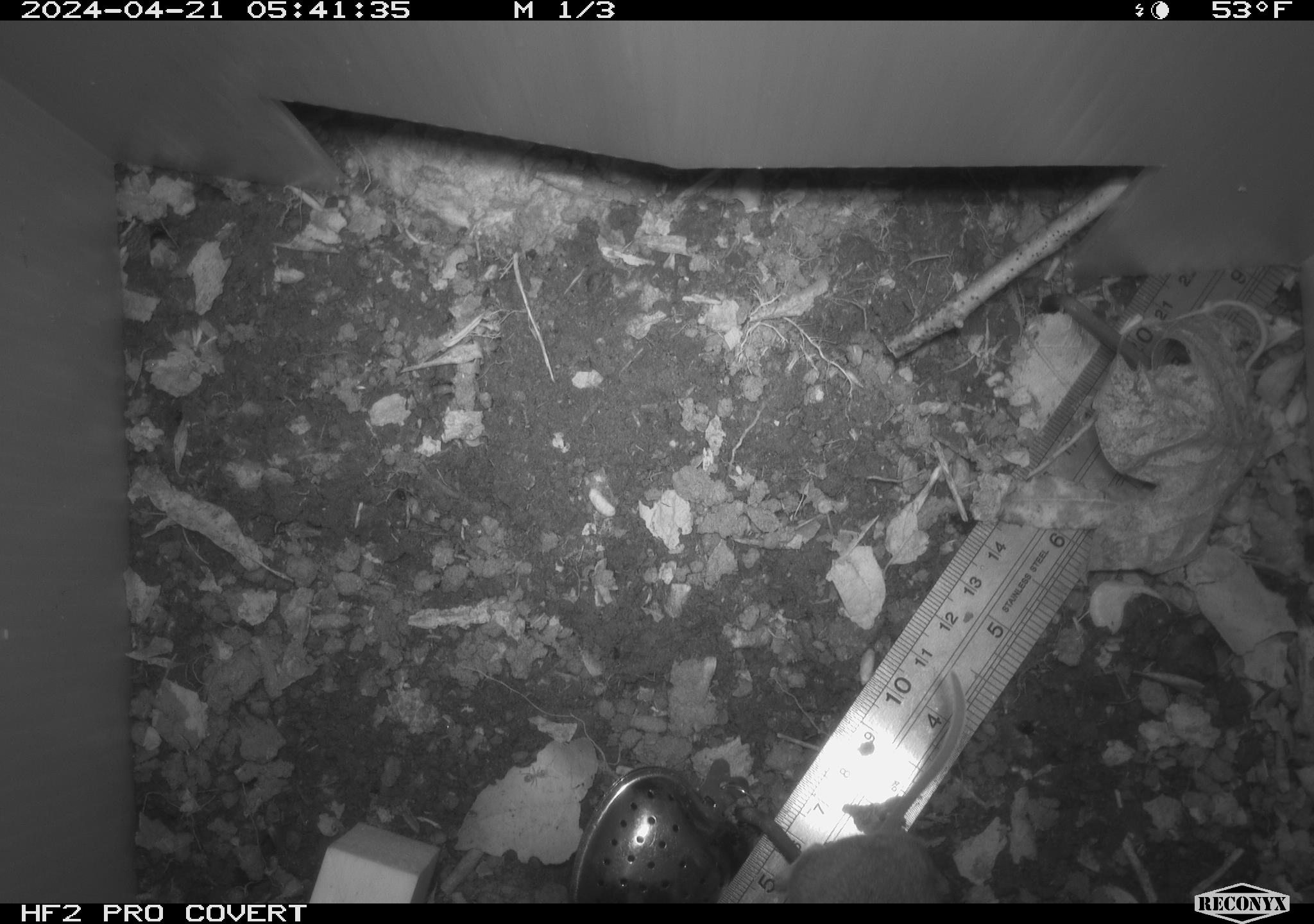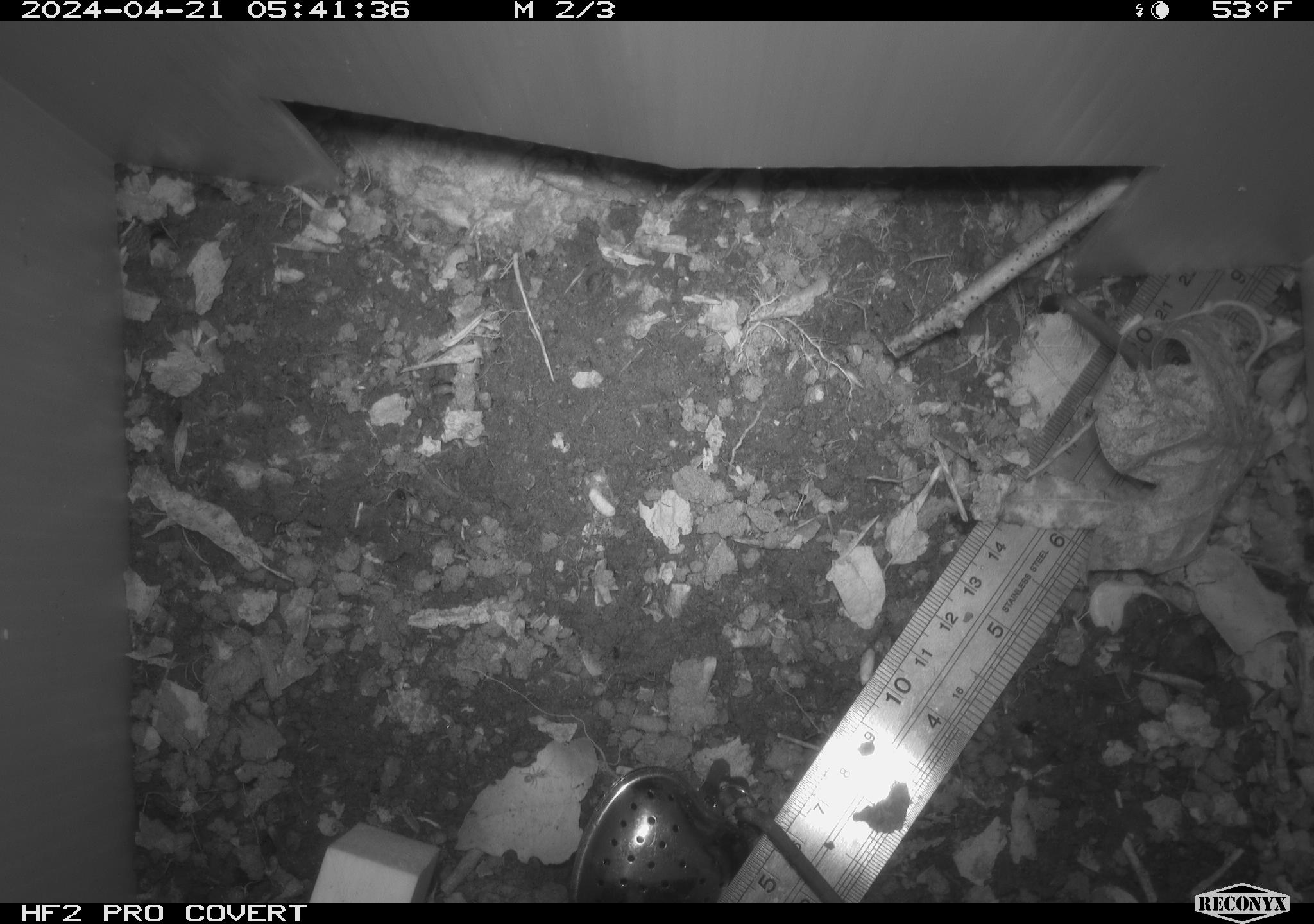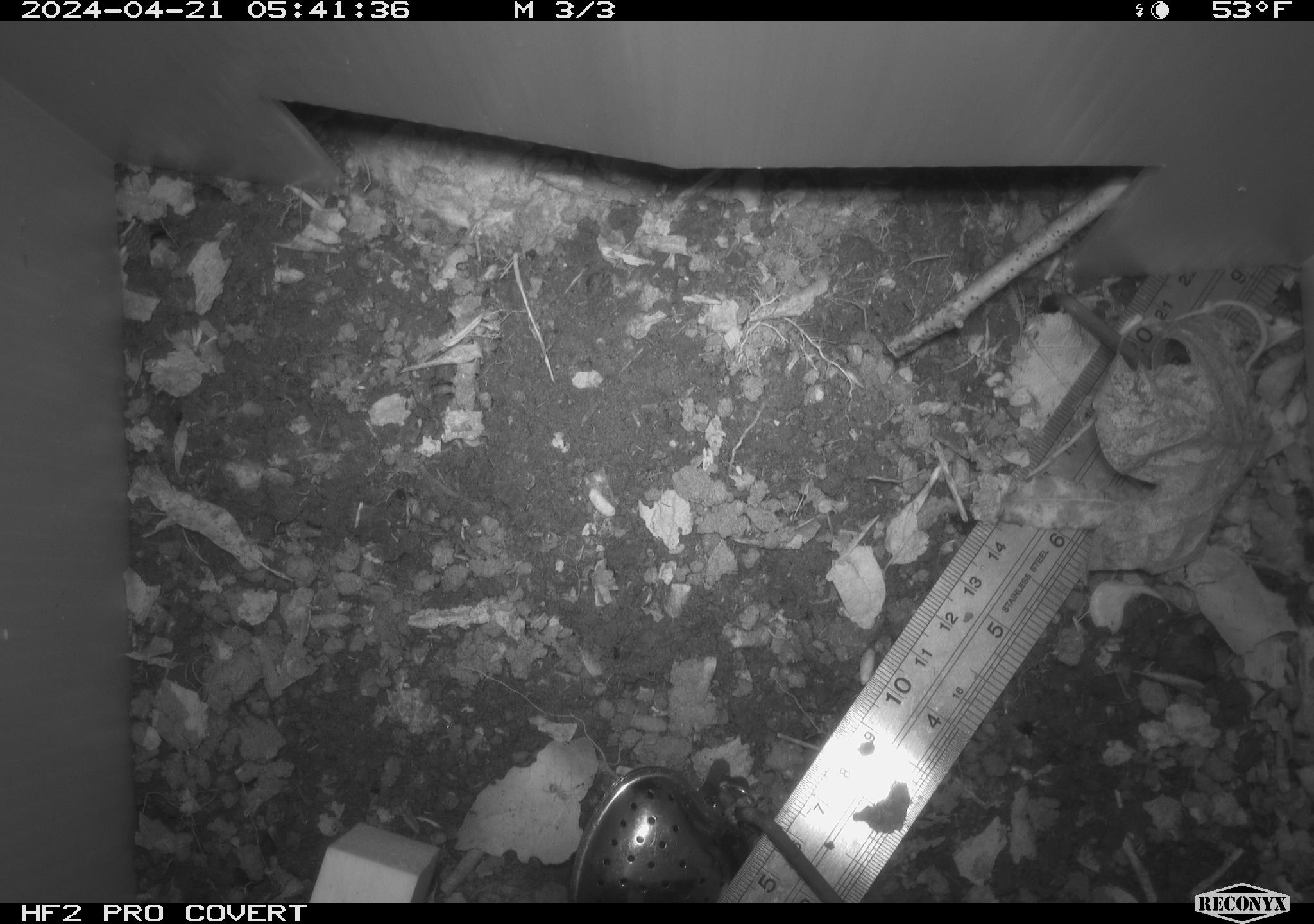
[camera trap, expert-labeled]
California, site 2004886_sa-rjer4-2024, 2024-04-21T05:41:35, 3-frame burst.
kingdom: Animalia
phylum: Chordata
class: Mammalia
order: Rodentia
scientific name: Rodentia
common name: mouse species